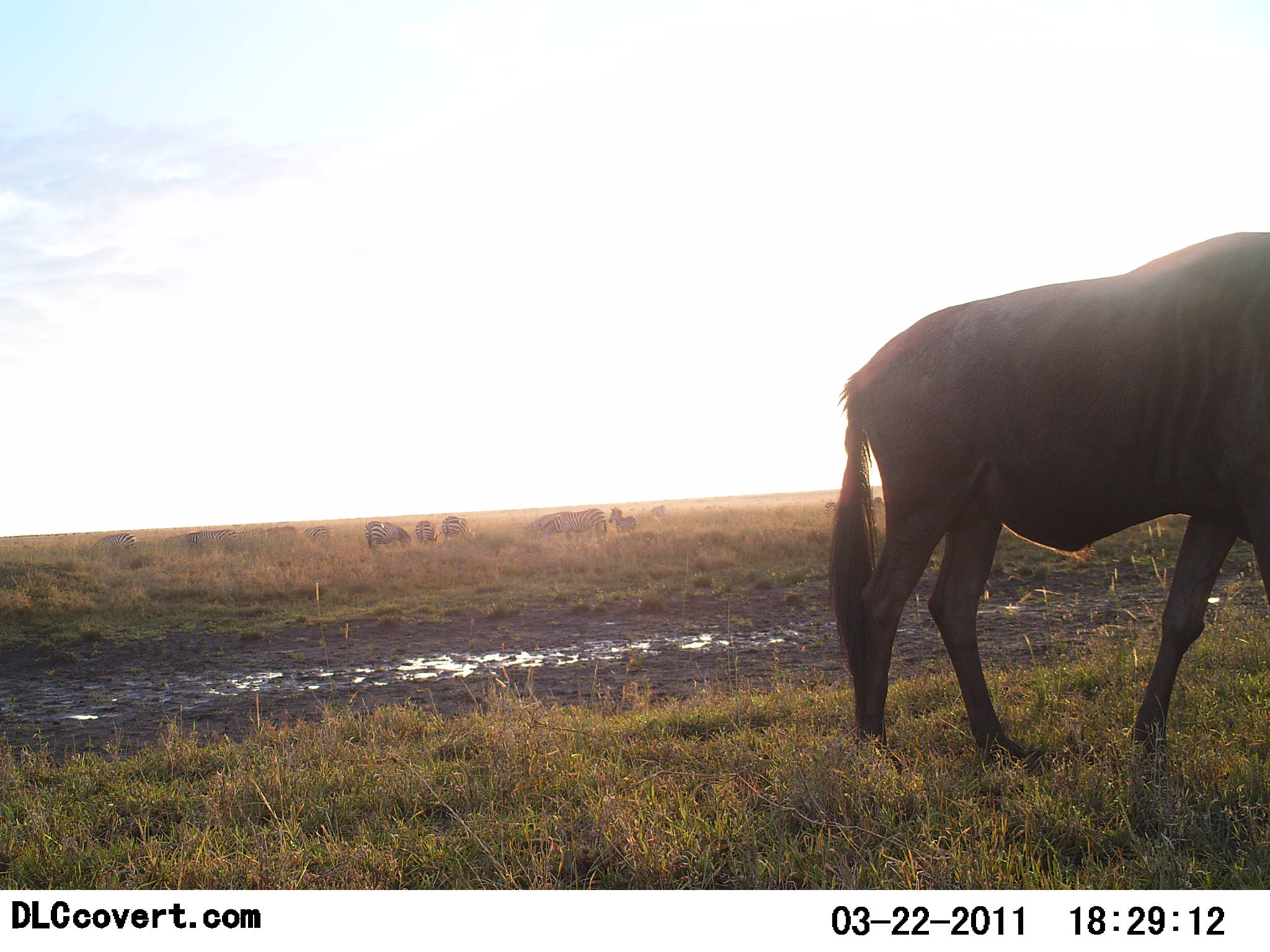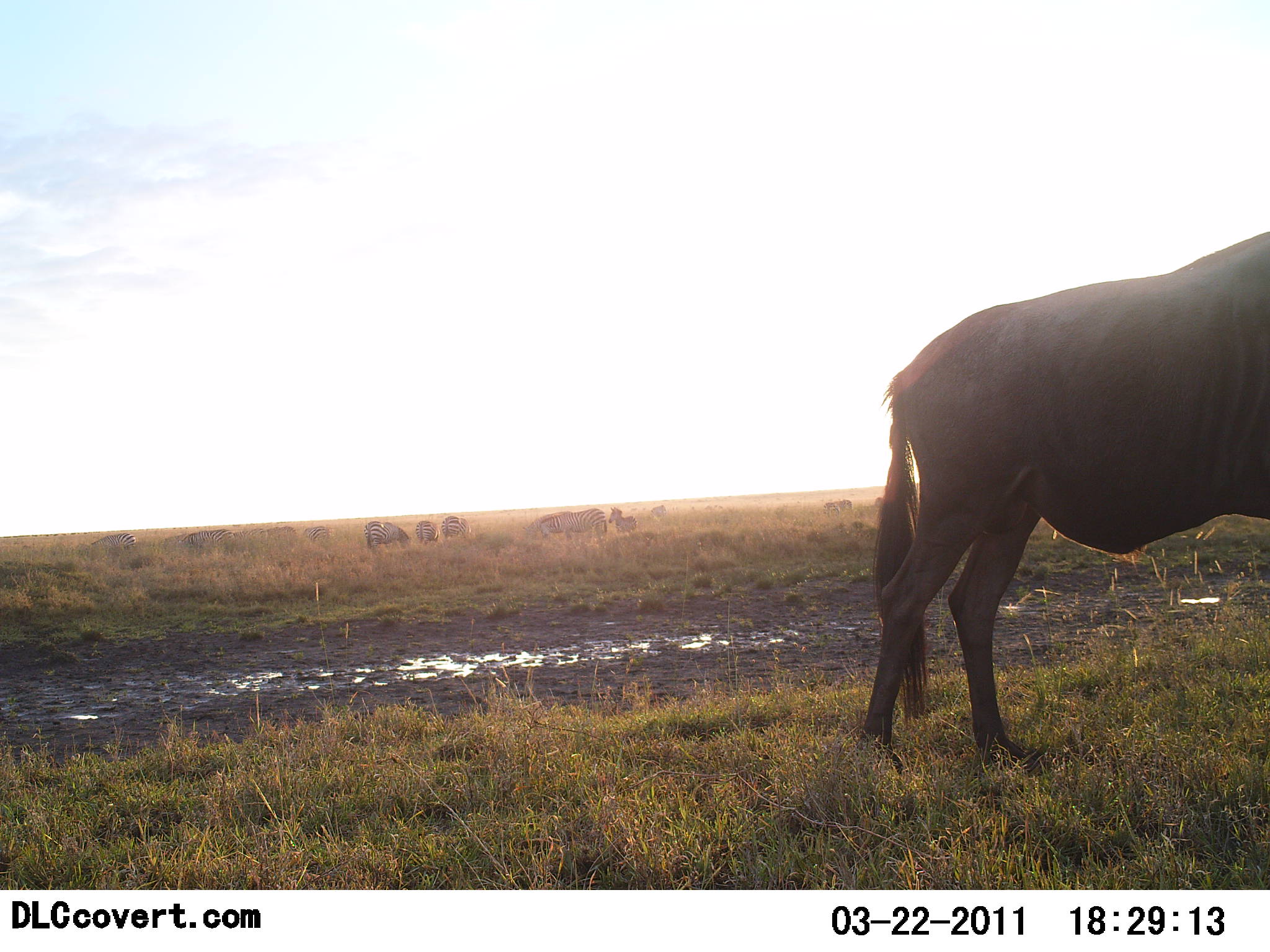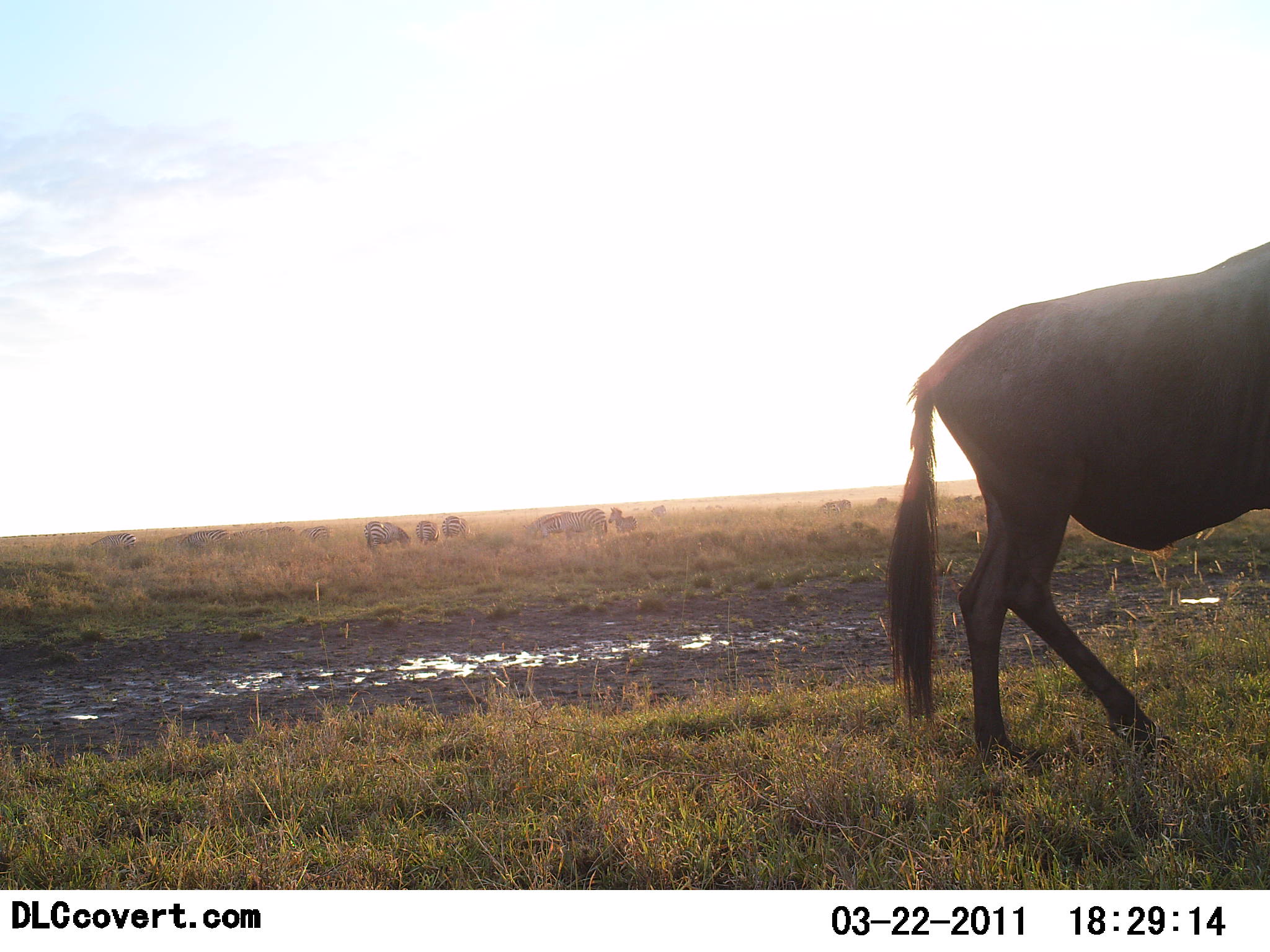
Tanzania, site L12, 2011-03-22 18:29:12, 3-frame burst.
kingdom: Animalia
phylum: Chordata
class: Mammalia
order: Artiodactyla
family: Bovidae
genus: Connochaetes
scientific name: Connochaetes taurinus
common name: blue wildebeest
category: wildebeest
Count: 1.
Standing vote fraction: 18%.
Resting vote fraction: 0%.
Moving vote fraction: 71%.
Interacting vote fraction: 0%.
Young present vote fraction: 0%.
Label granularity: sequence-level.